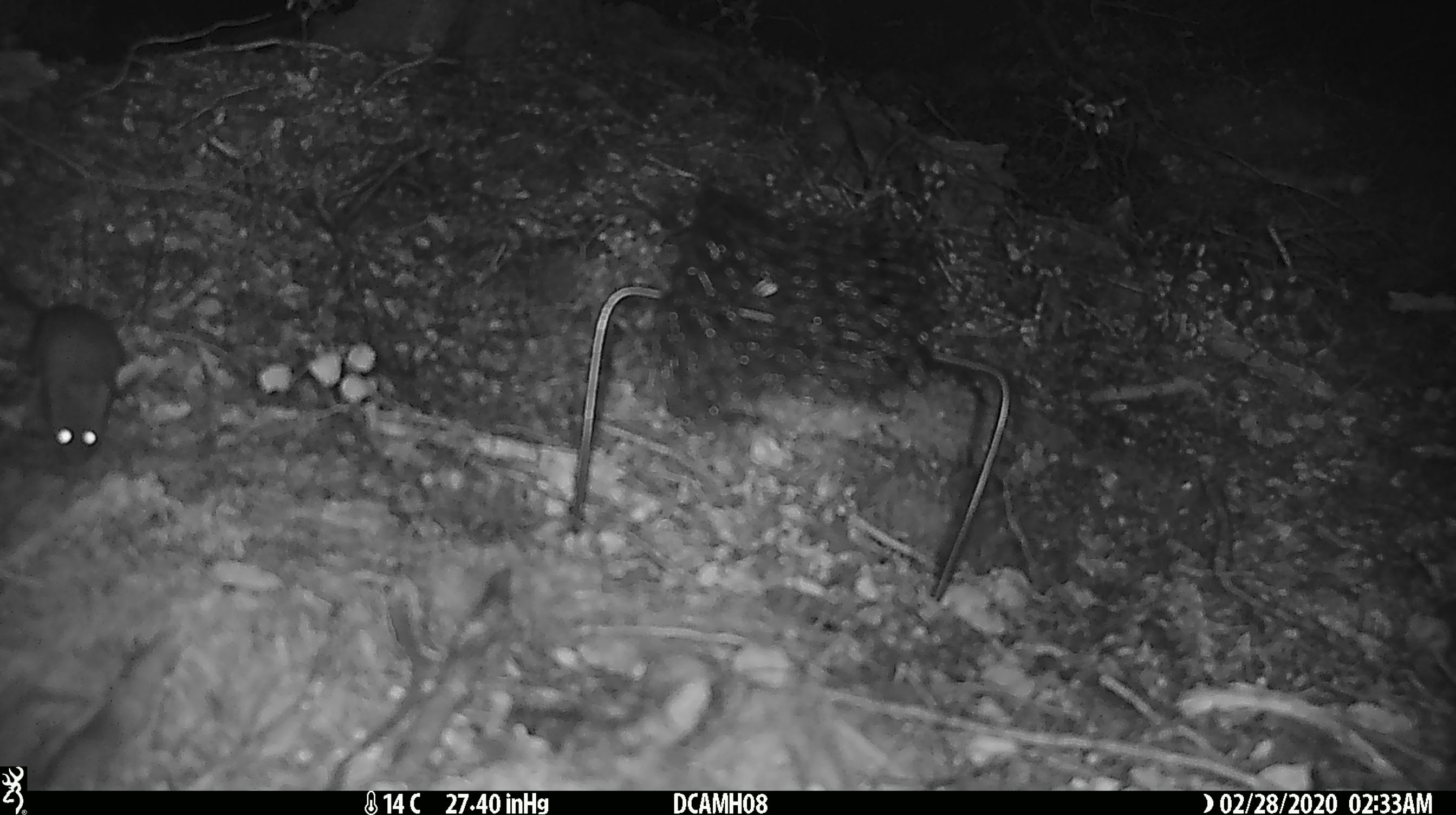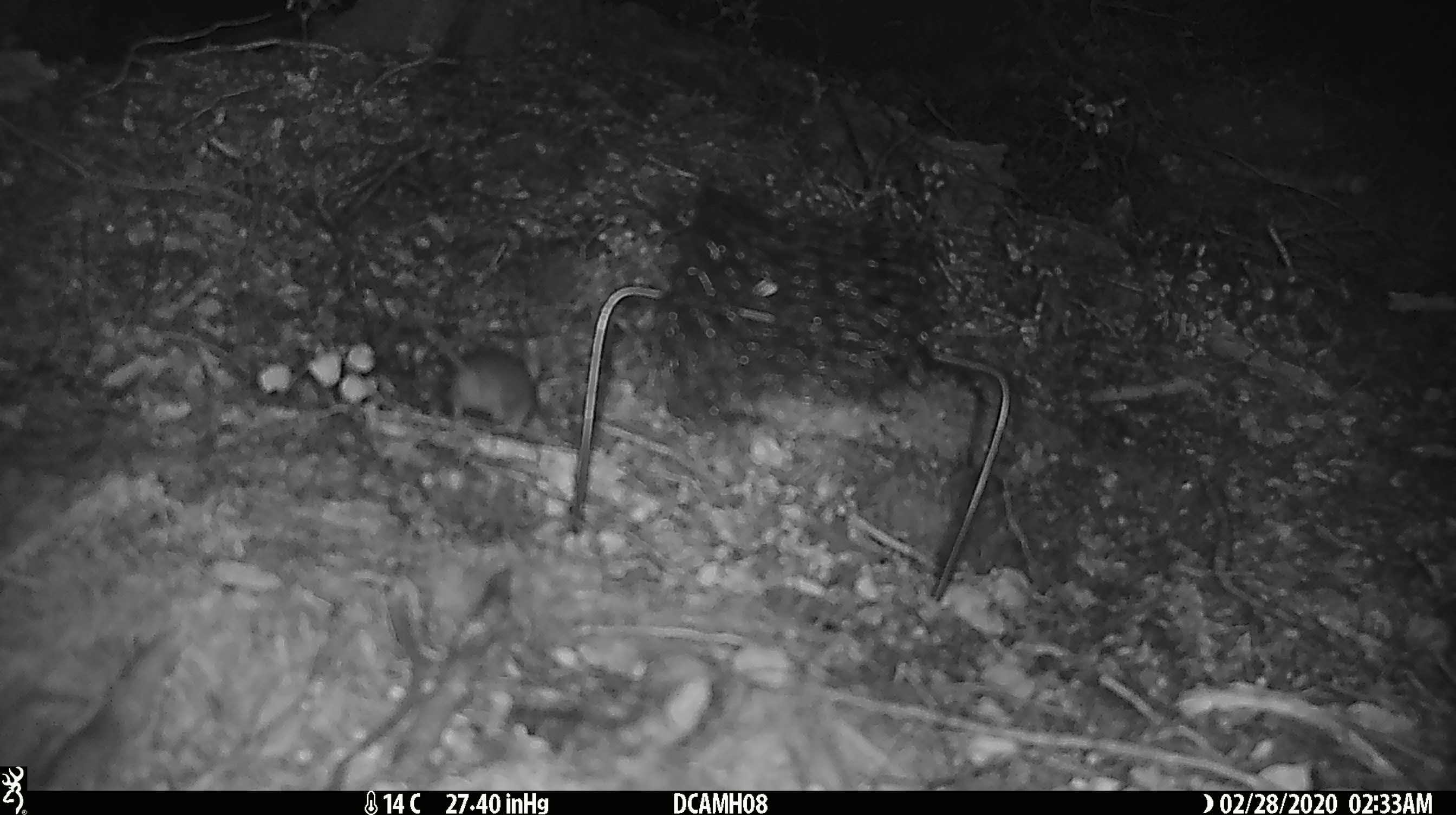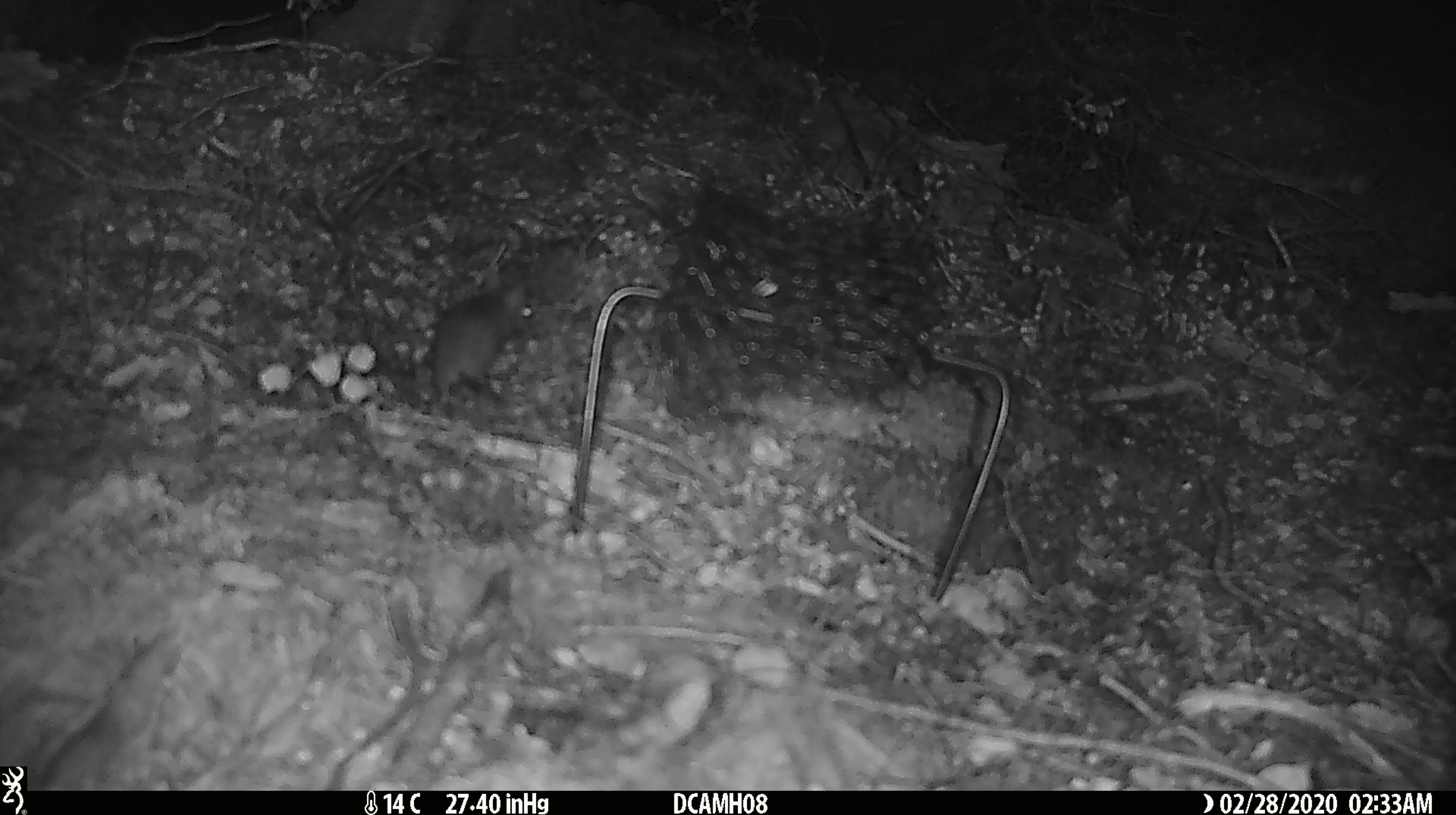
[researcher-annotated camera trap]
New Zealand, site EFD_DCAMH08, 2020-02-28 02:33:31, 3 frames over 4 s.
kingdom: Animalia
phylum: Chordata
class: Mammalia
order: Rodentia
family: Muridae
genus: Mus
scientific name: Mus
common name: mouse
Mouse (Mus).